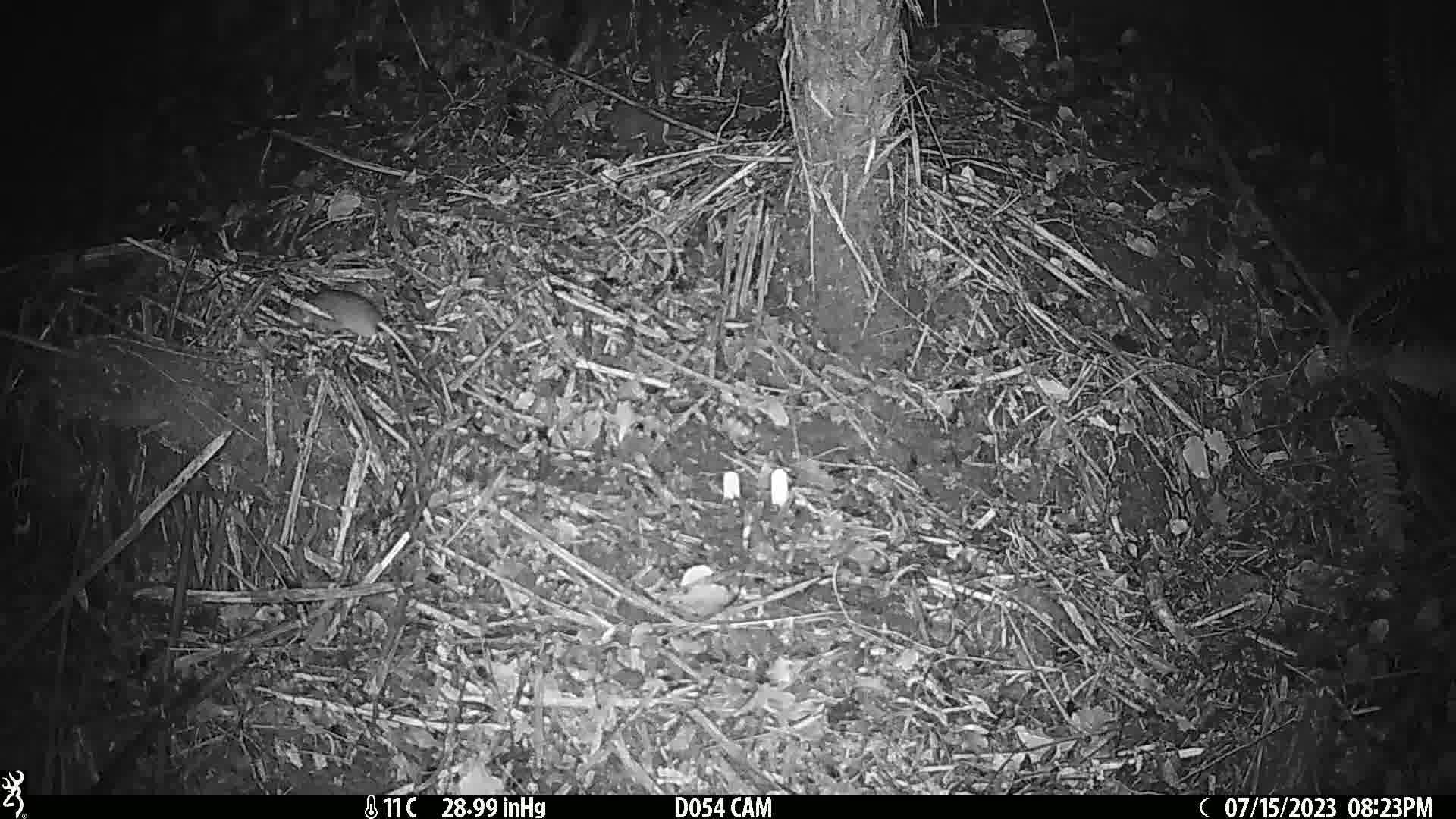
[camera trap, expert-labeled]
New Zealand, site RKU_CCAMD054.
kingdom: Animalia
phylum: Chordata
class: Mammalia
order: Rodentia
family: Muridae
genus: Rattus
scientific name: Rattus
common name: rat